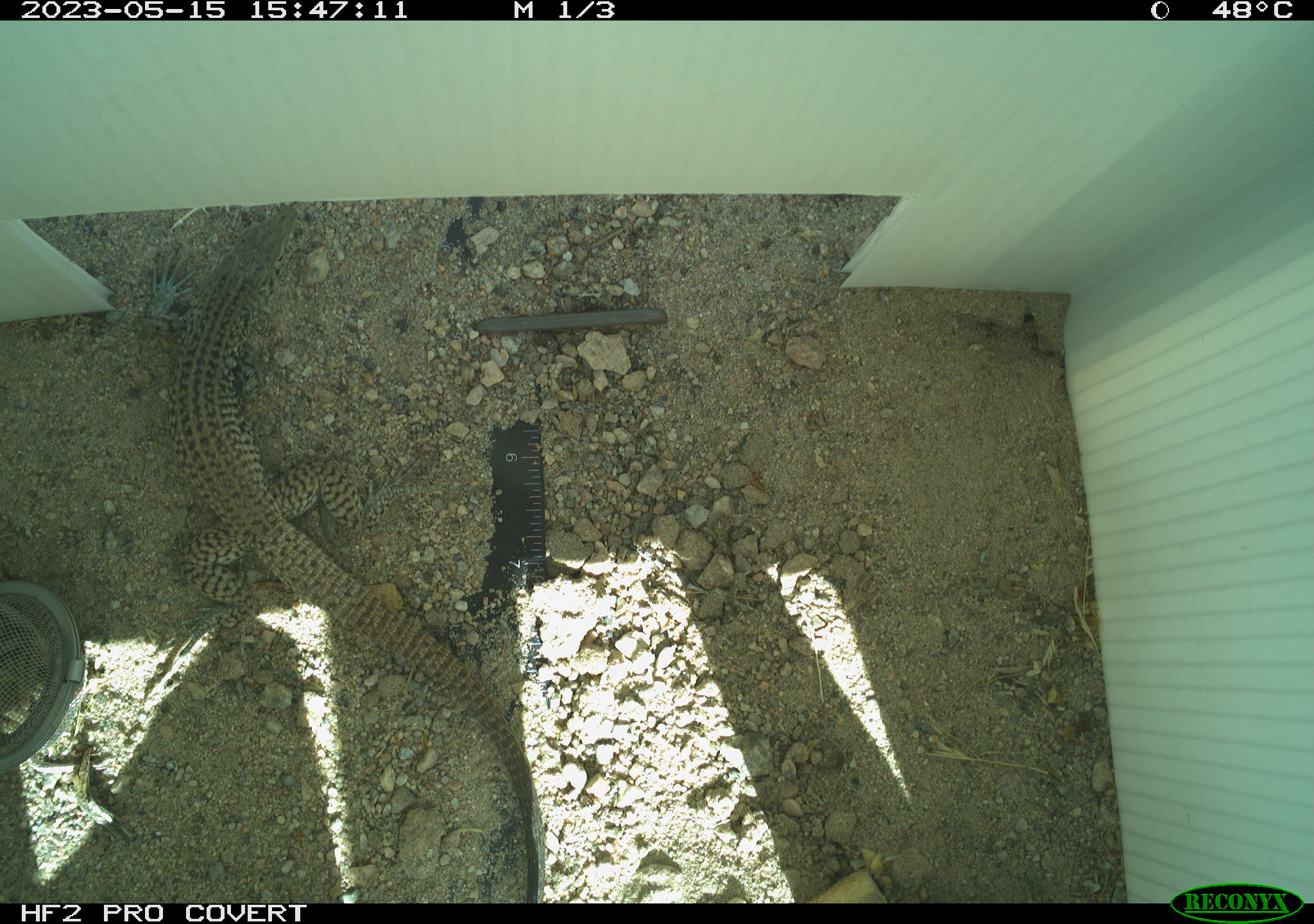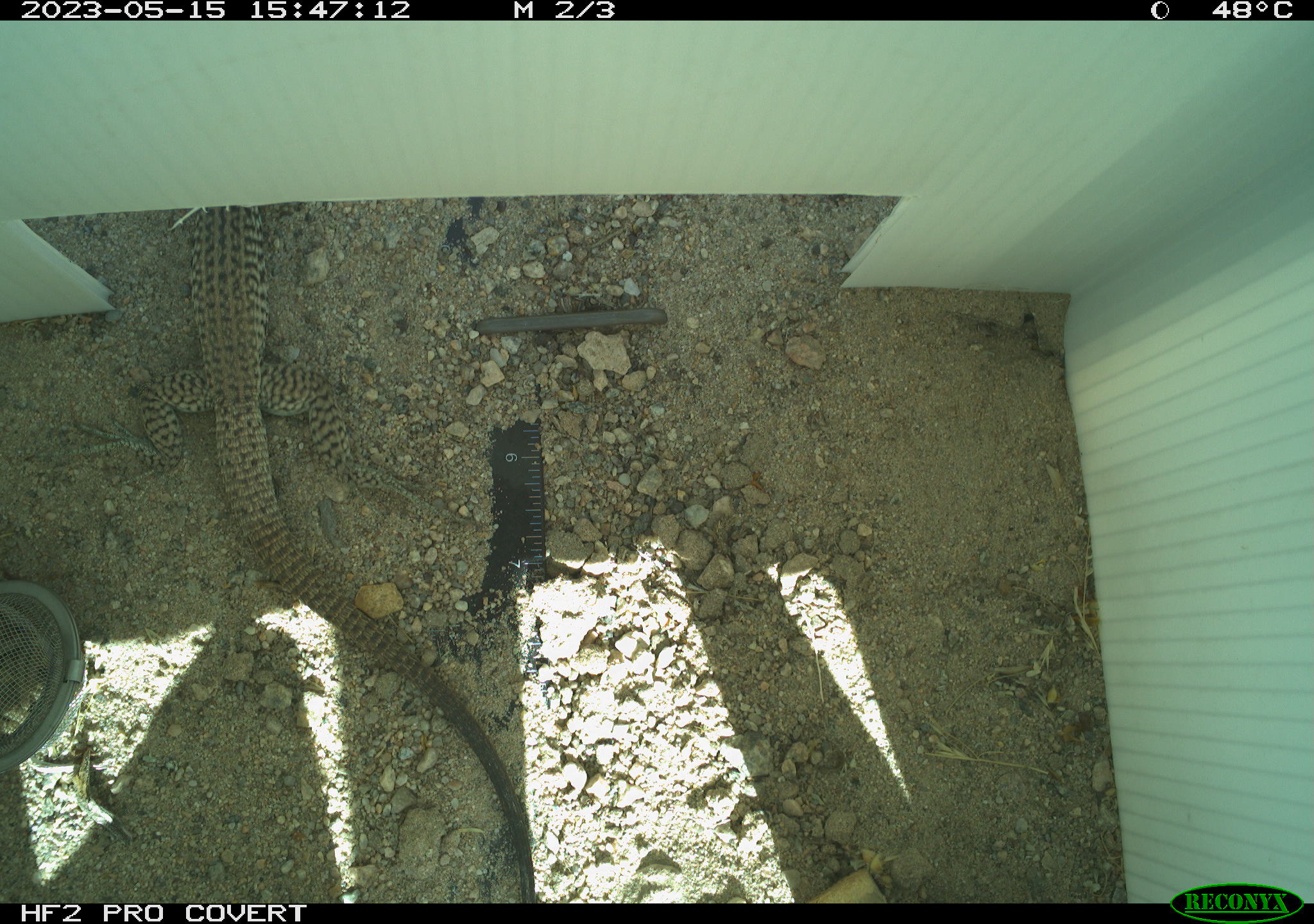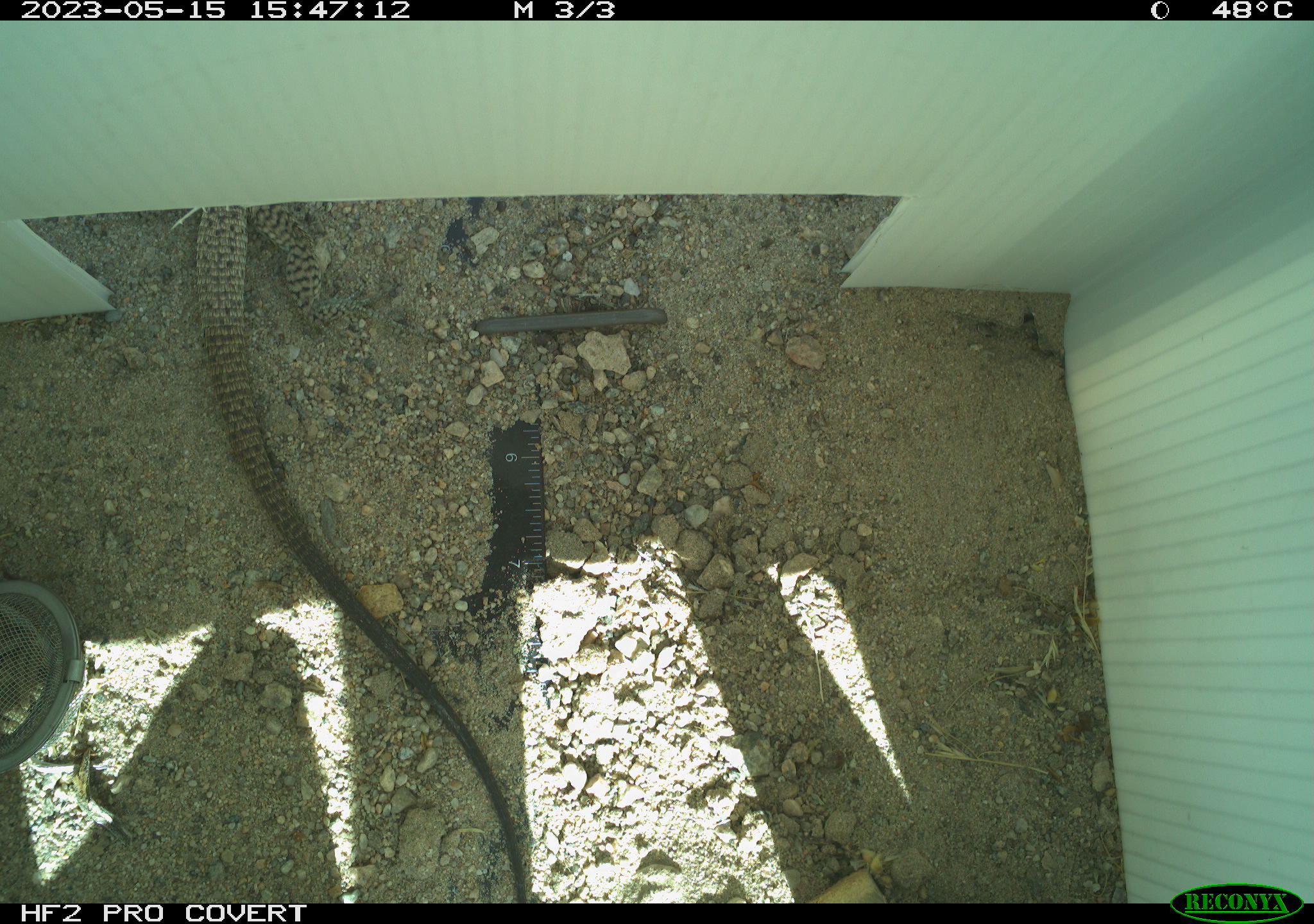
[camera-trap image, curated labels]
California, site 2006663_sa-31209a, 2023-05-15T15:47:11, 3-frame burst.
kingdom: Animalia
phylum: Chordata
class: Reptilia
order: Squamata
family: Teiidae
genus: Aspidoscelis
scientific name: Aspidoscelis tigris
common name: western whiptail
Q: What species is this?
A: Western whiptail (Aspidoscelis tigris).